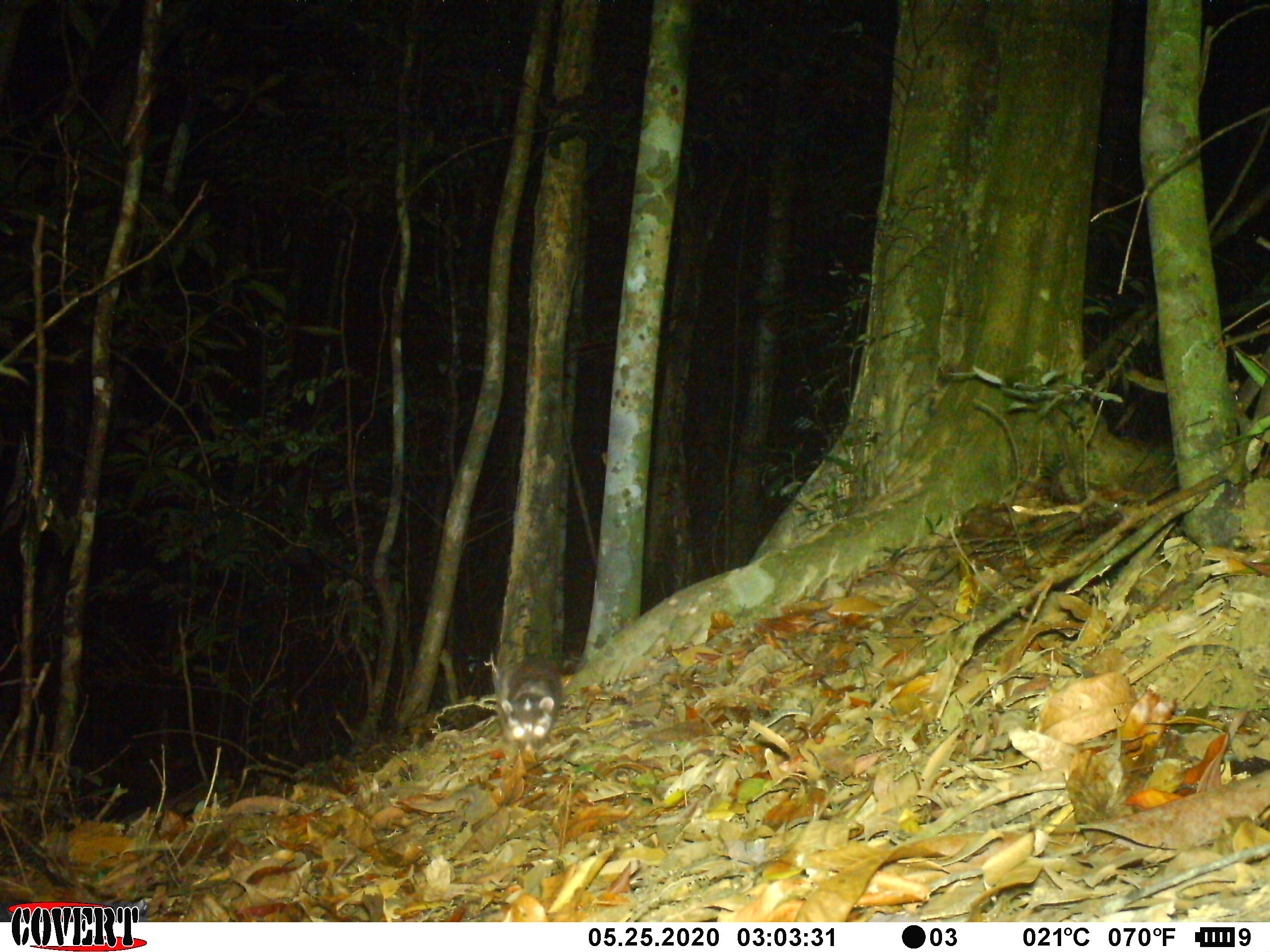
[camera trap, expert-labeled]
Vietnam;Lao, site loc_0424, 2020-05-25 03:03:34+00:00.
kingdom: Animalia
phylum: Chordata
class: Mammalia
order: Carnivora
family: Mustelidae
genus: Melogale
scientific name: Melogale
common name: ferret badger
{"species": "ferret badger (Melogale)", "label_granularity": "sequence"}